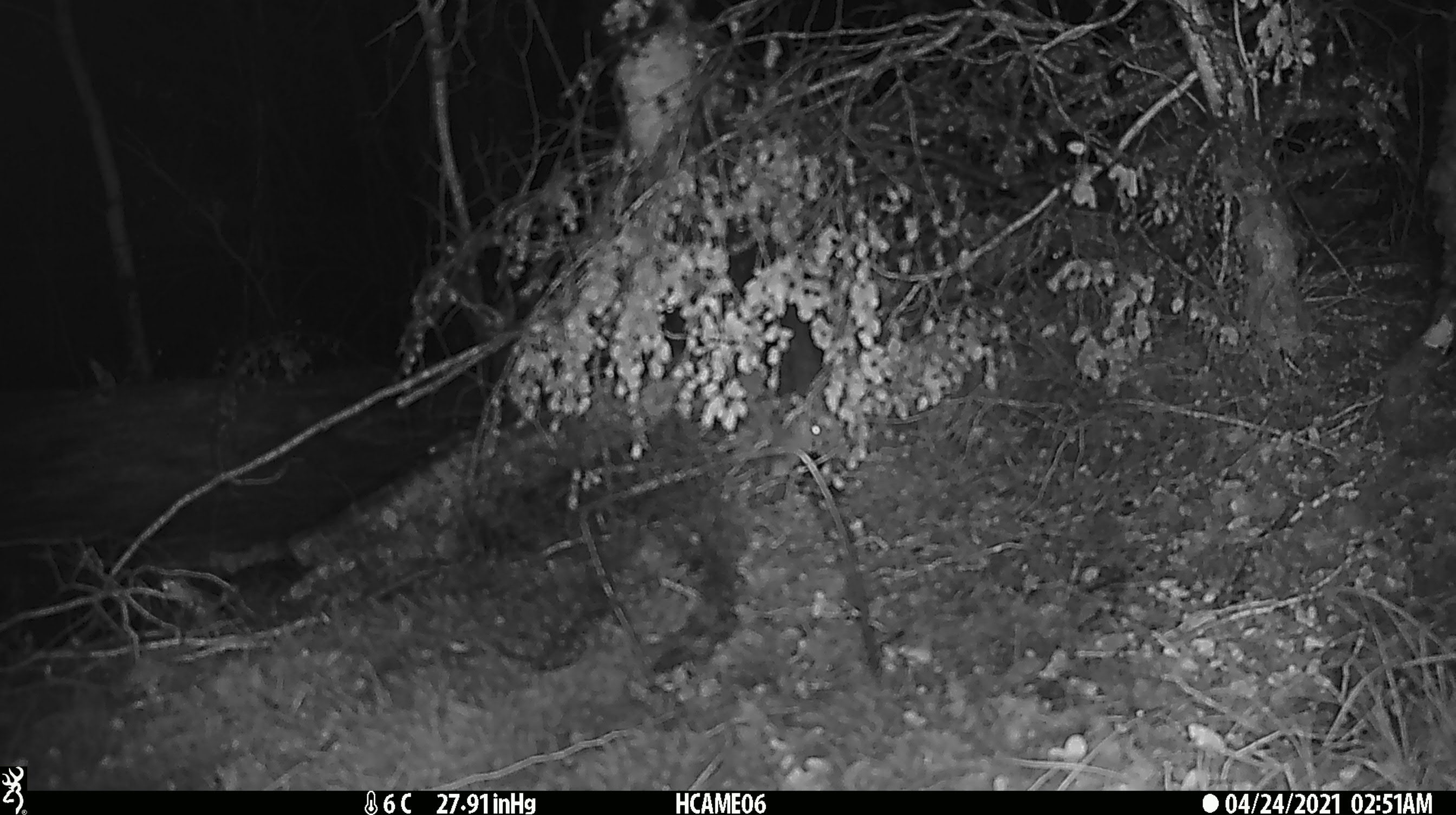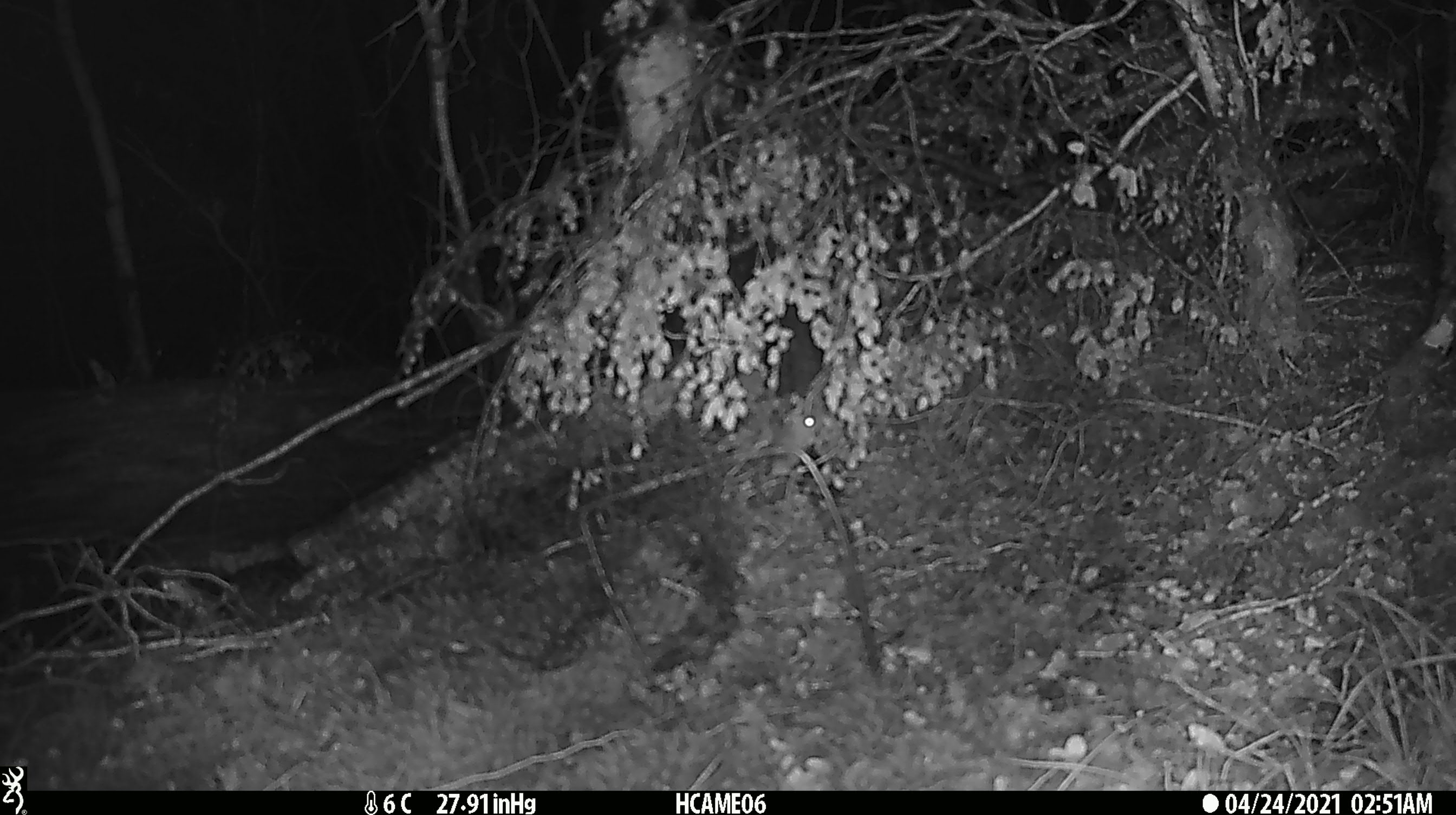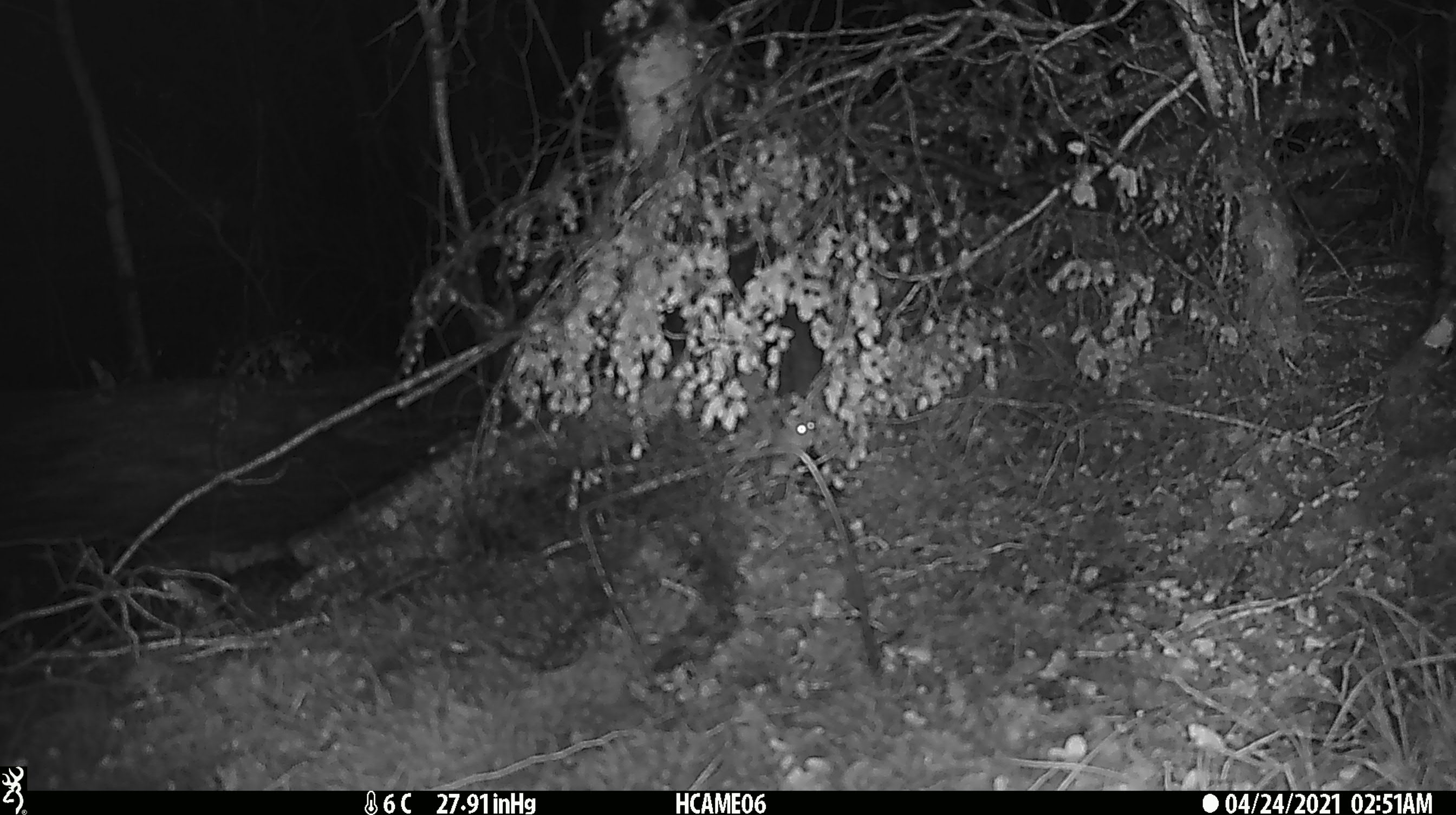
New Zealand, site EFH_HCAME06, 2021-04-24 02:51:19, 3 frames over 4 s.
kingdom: Animalia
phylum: Chordata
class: Mammalia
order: Rodentia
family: Muridae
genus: Mus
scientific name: Mus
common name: mouse